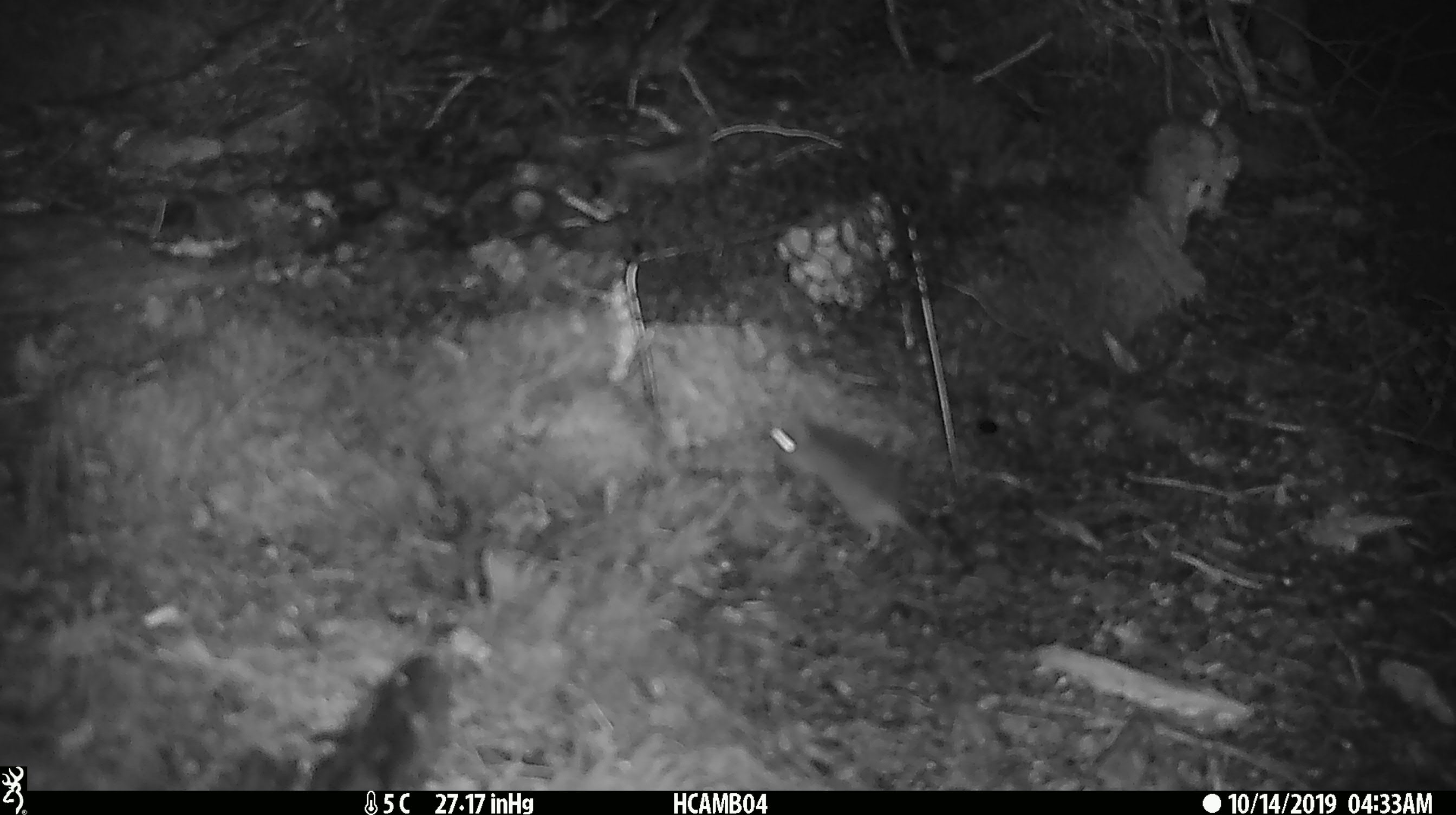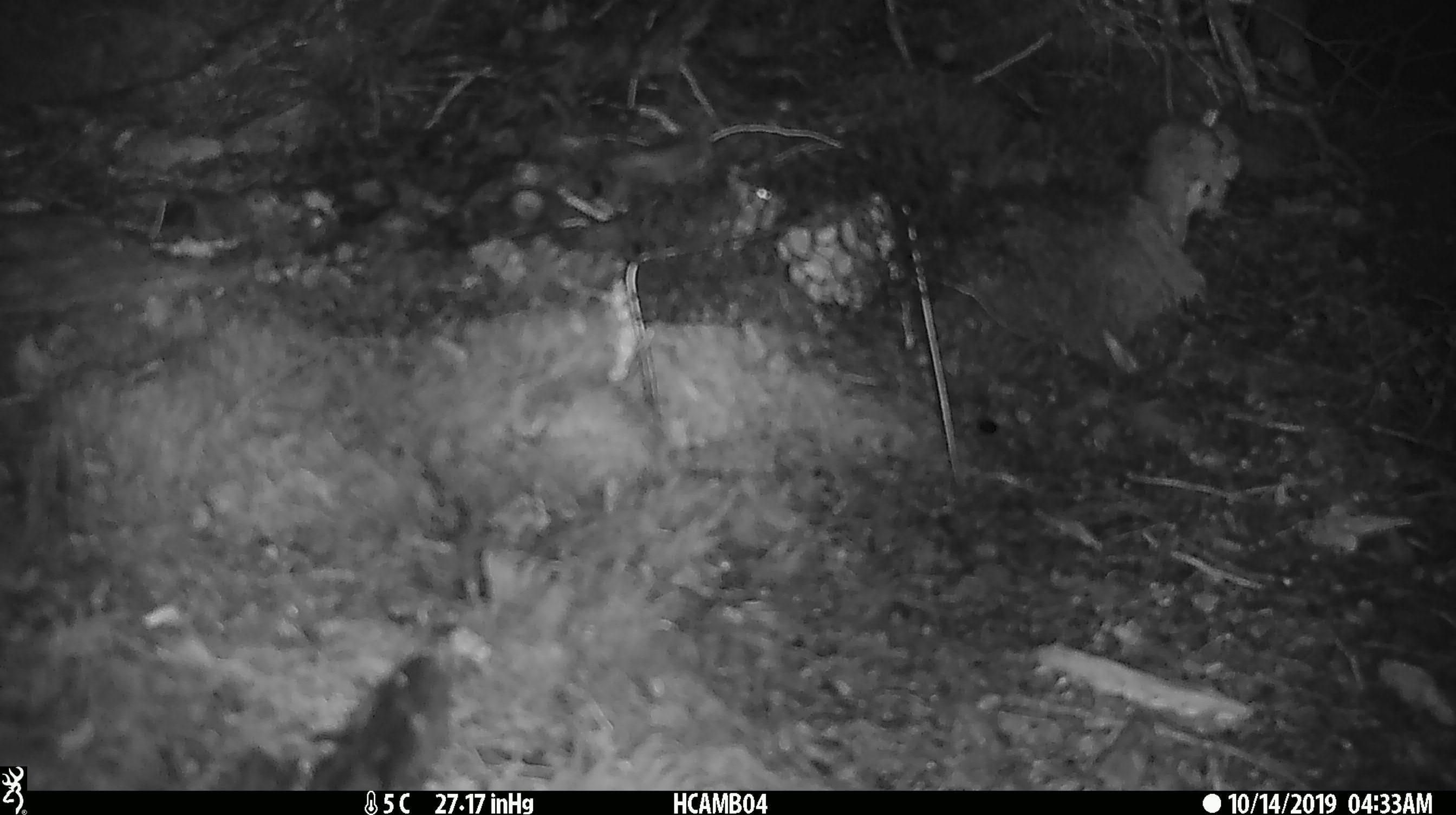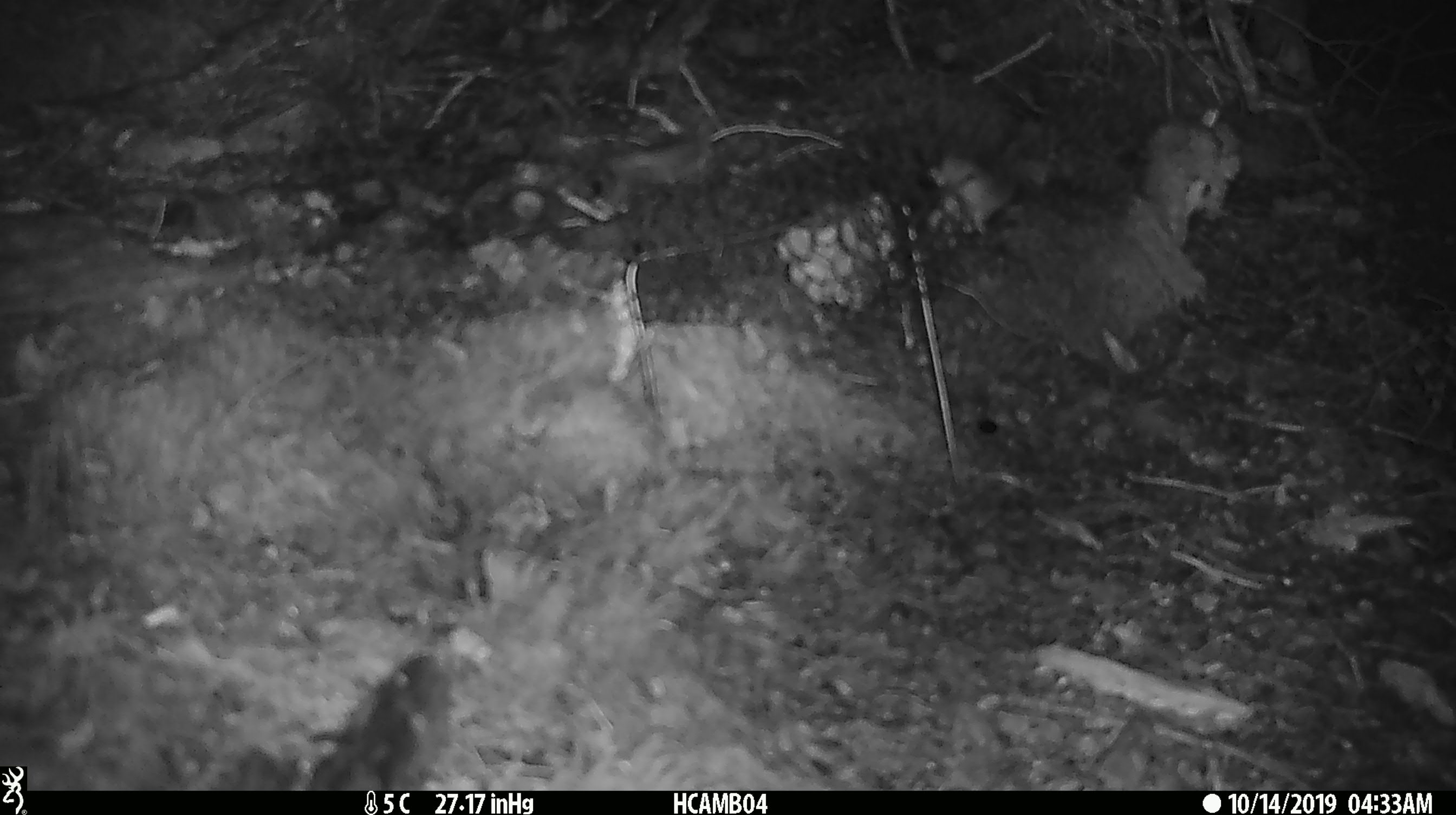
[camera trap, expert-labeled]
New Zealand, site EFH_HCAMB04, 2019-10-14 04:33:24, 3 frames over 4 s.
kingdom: Animalia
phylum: Chordata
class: Mammalia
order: Rodentia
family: Muridae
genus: Mus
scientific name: Mus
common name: mouse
Mouse (Mus).